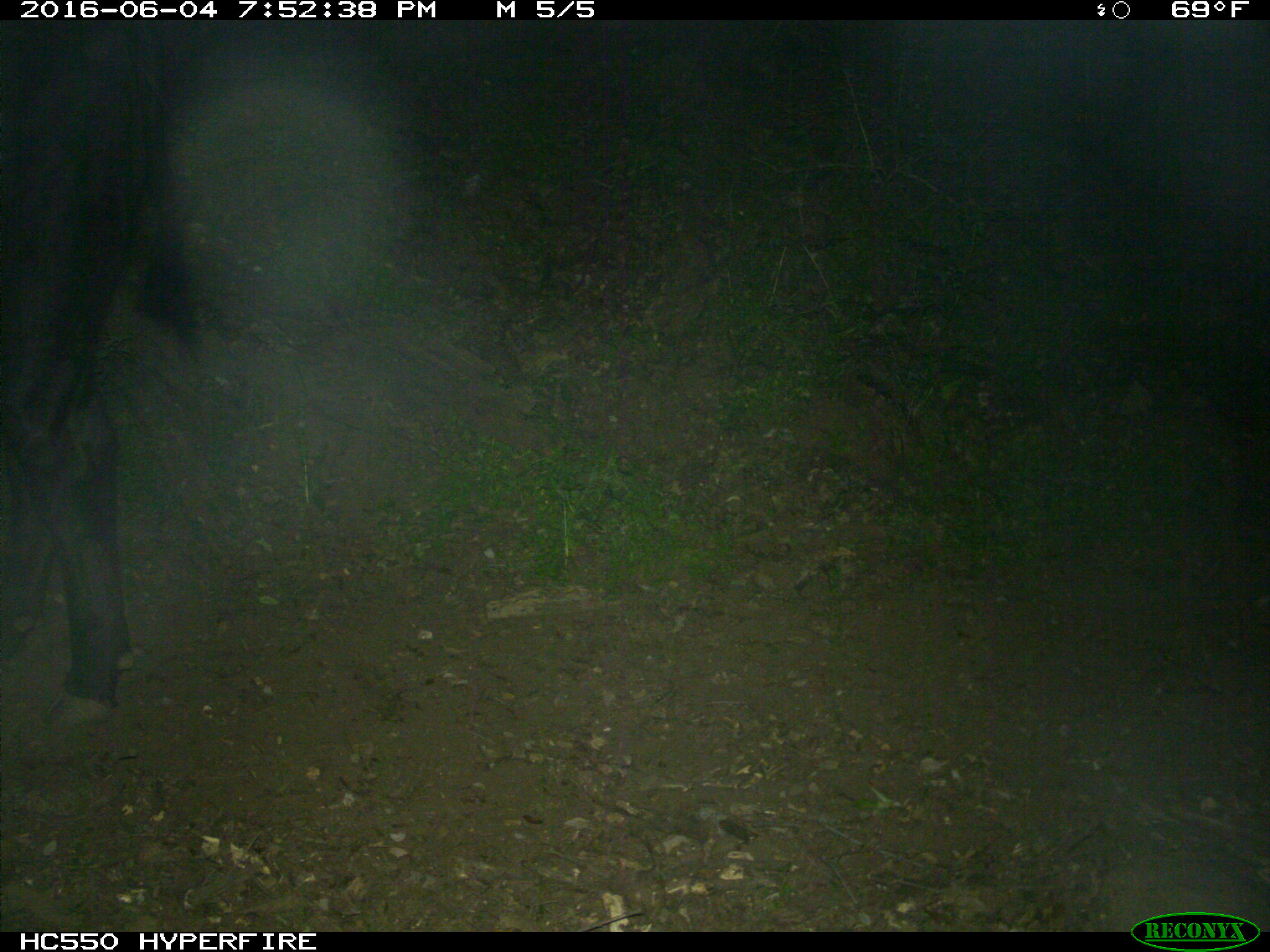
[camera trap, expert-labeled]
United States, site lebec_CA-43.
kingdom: Animalia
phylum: Chordata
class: Mammalia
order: Artiodactyla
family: Bovidae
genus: Bos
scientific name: Bos taurus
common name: domestic cow